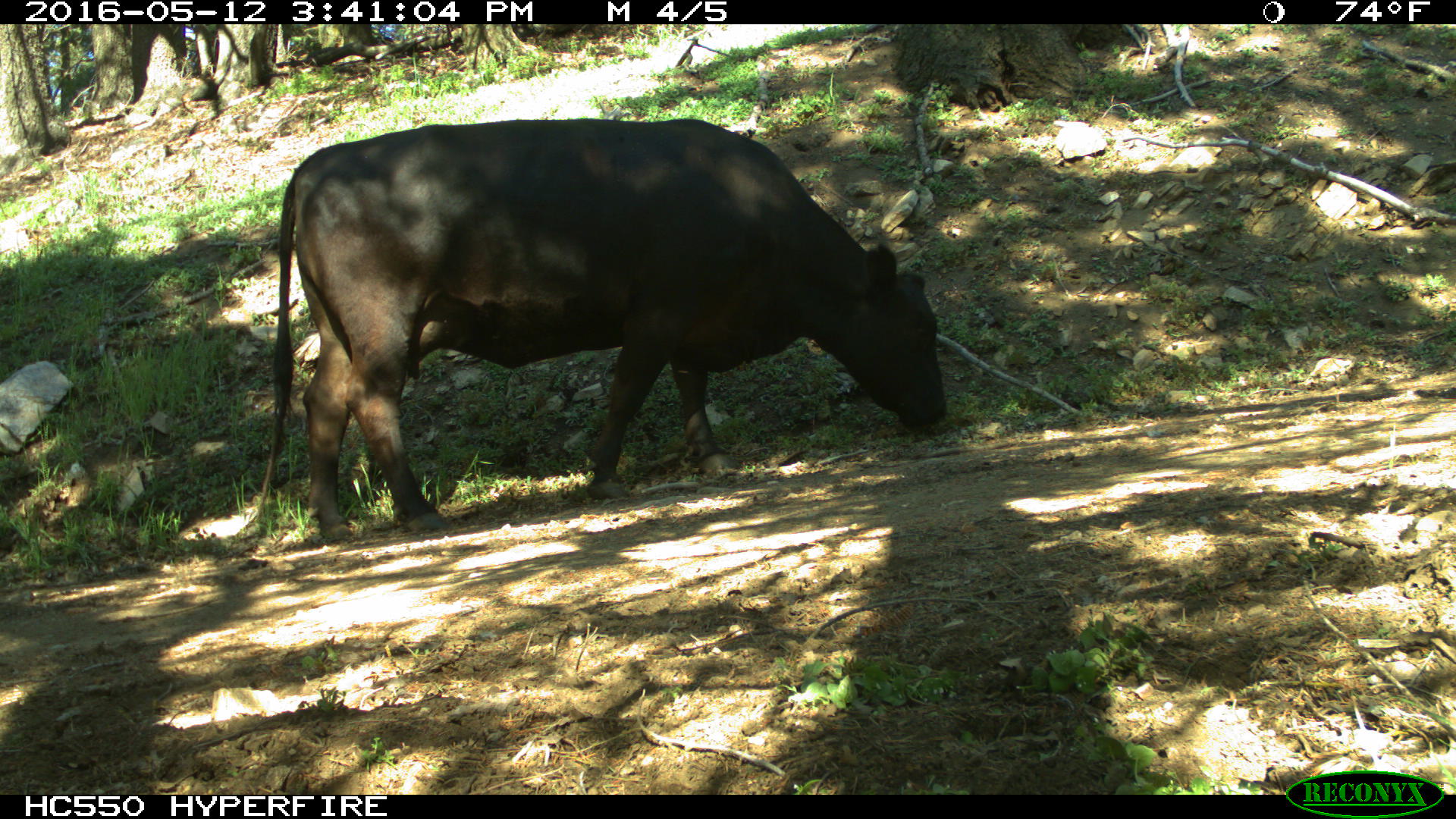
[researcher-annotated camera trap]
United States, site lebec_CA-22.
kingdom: Animalia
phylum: Chordata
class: Mammalia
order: Artiodactyla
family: Bovidae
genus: Bos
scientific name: Bos taurus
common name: domestic cow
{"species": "Bos taurus (domestic cow)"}